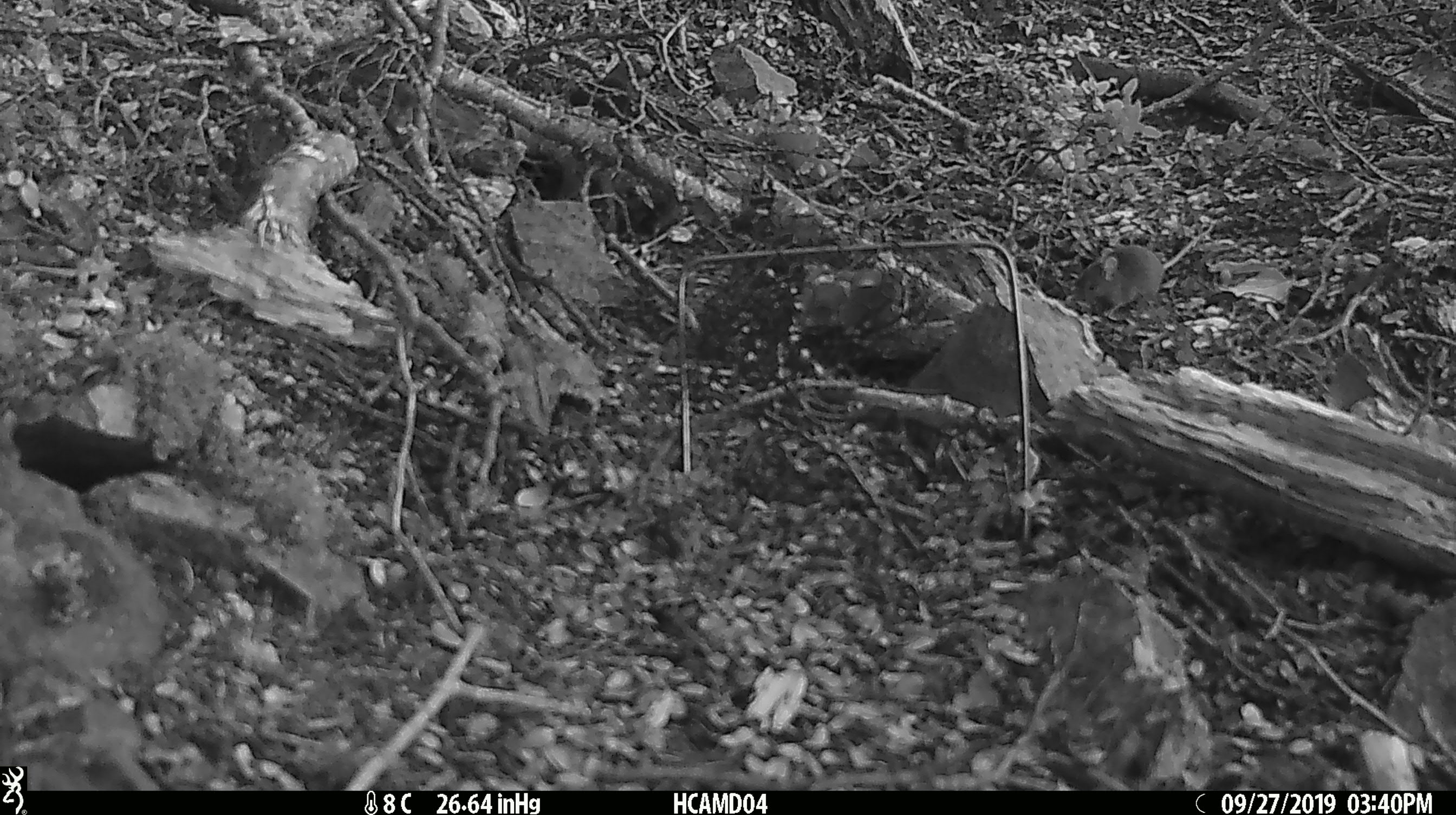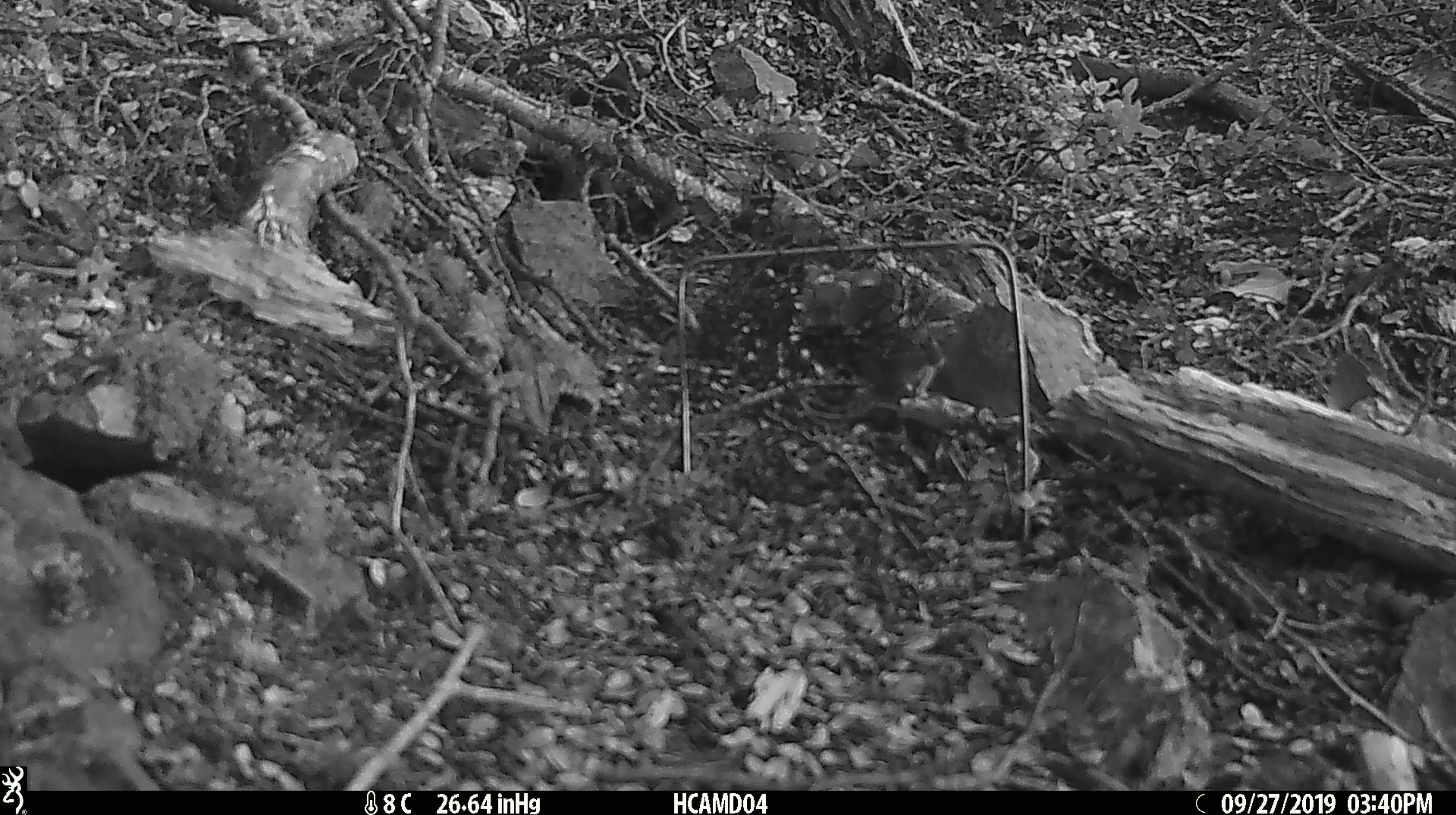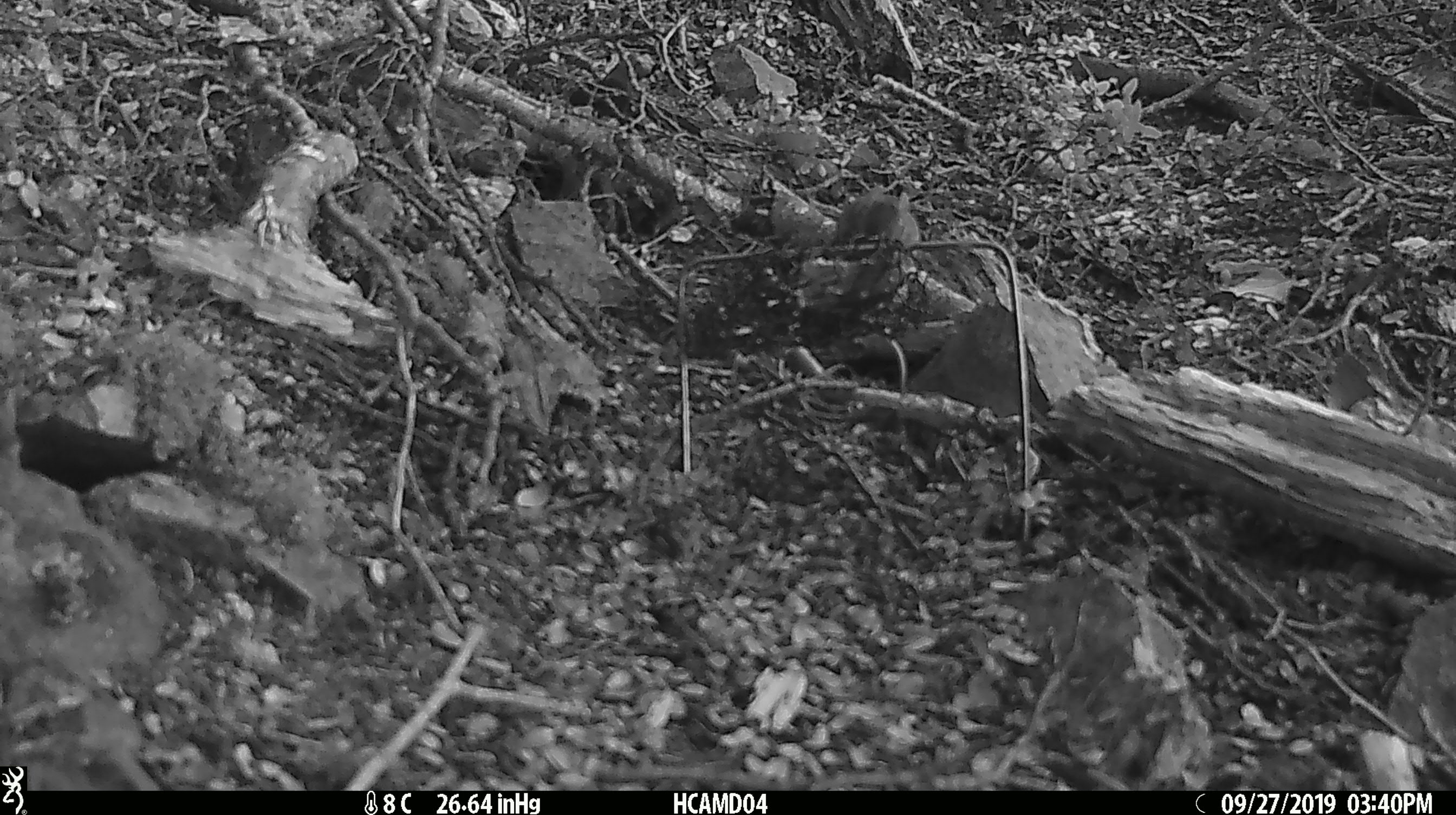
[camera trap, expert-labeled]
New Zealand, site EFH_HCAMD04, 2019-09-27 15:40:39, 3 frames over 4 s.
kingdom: Animalia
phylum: Chordata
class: Mammalia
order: Rodentia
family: Muridae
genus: Mus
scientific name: Mus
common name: mouse